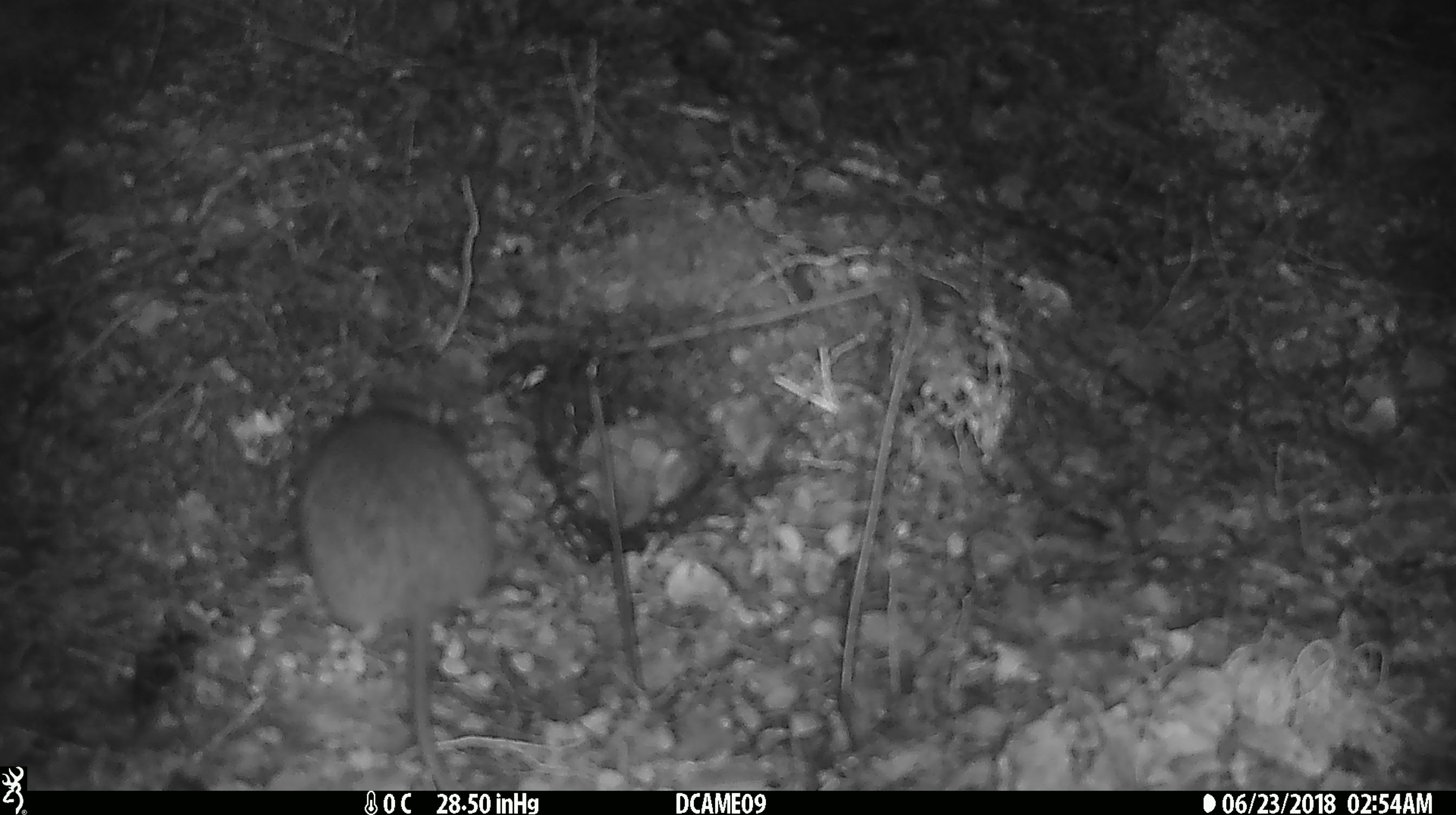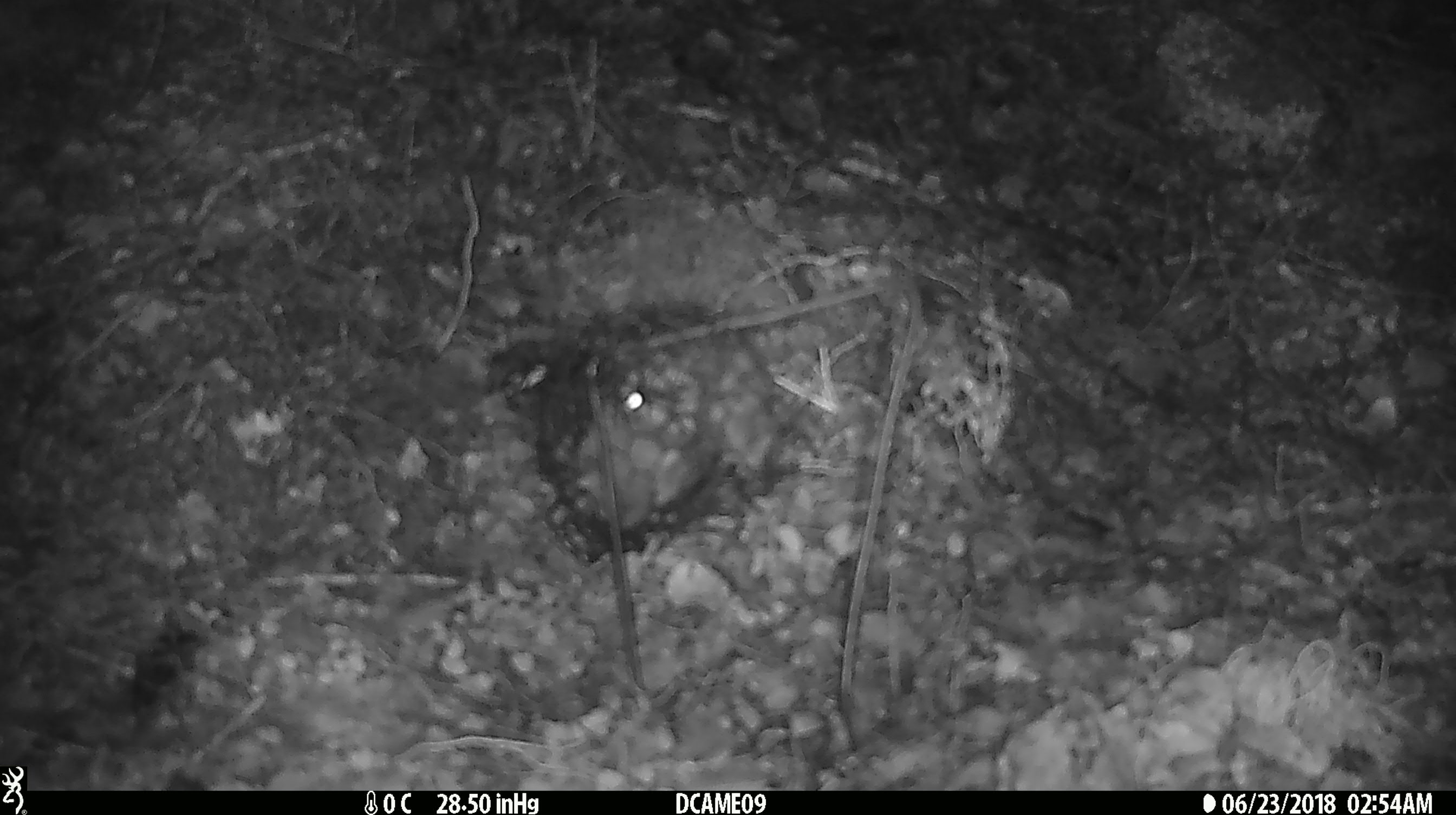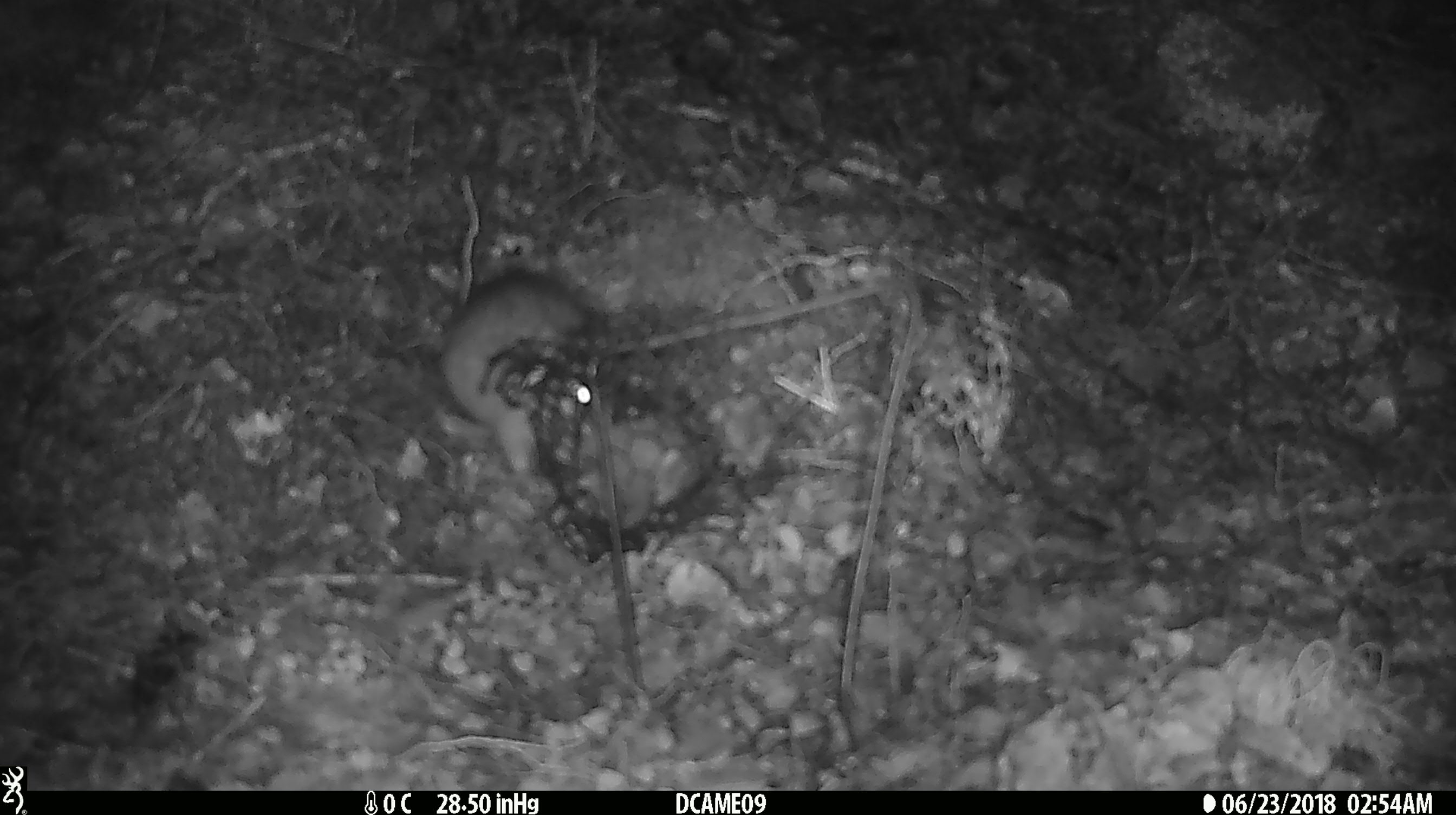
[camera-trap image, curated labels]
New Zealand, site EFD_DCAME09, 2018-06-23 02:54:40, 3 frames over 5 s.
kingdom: Animalia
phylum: Chordata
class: Mammalia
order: Rodentia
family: Muridae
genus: Rattus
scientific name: Rattus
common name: rat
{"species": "rat (Rattus)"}